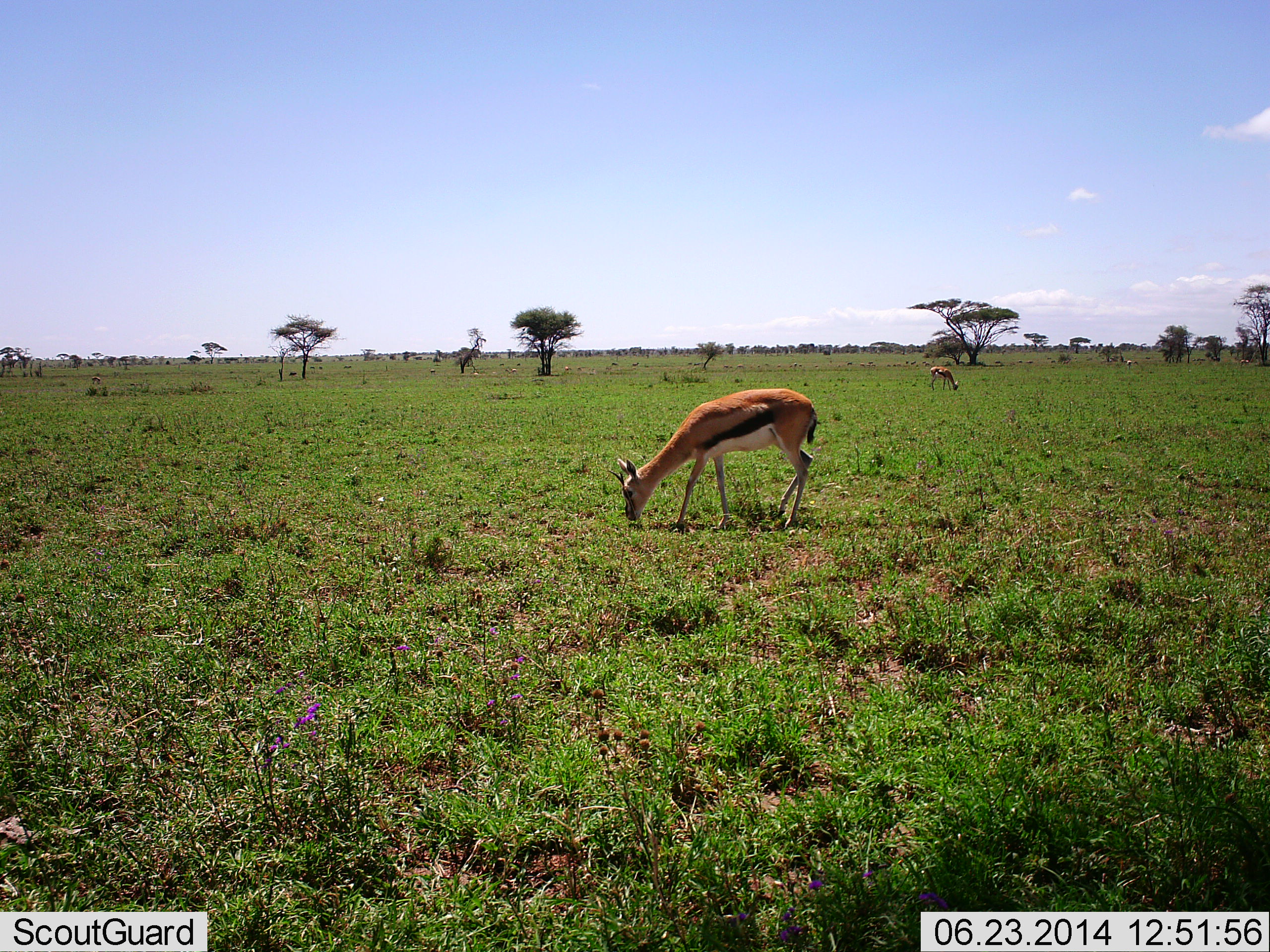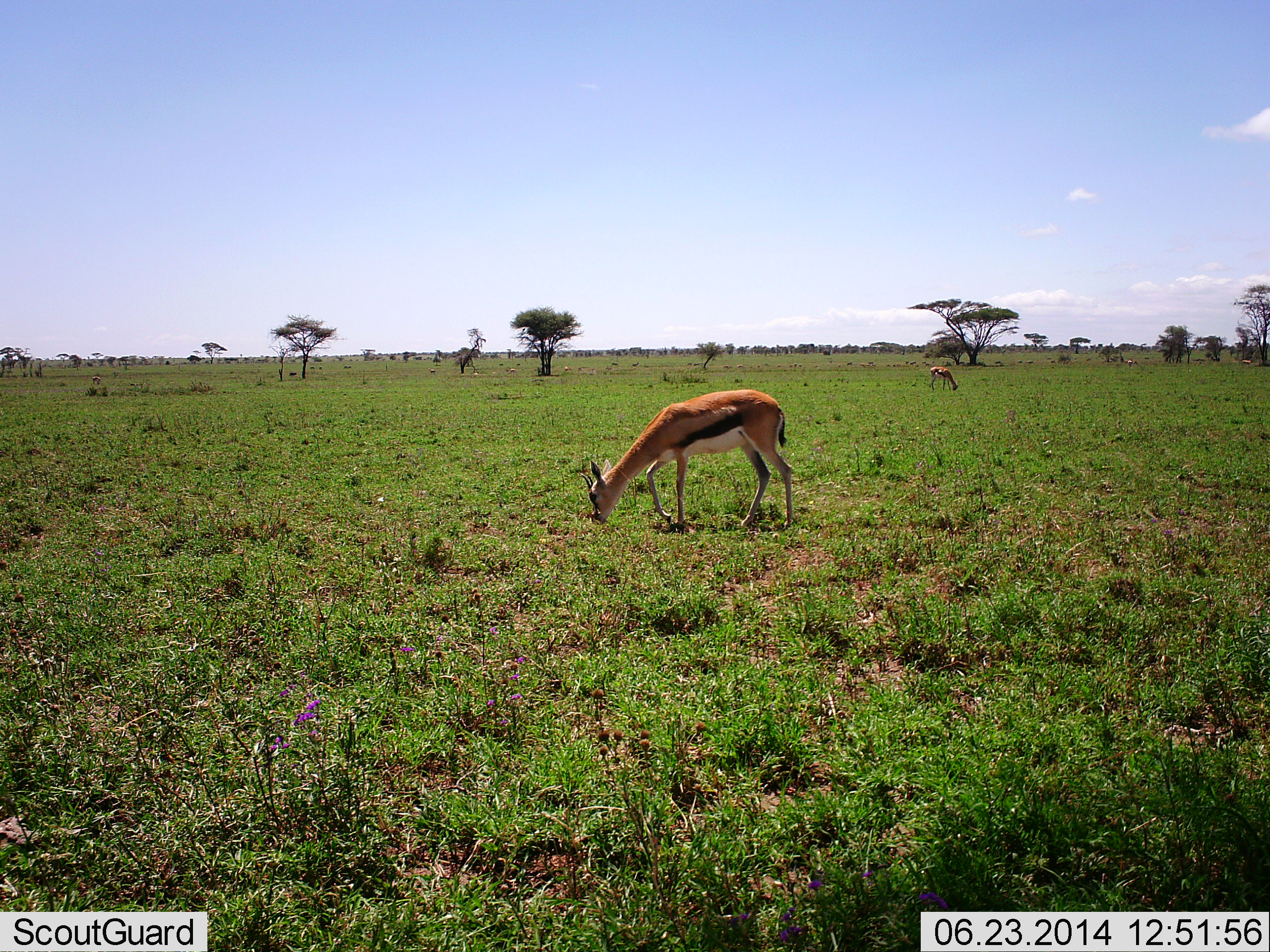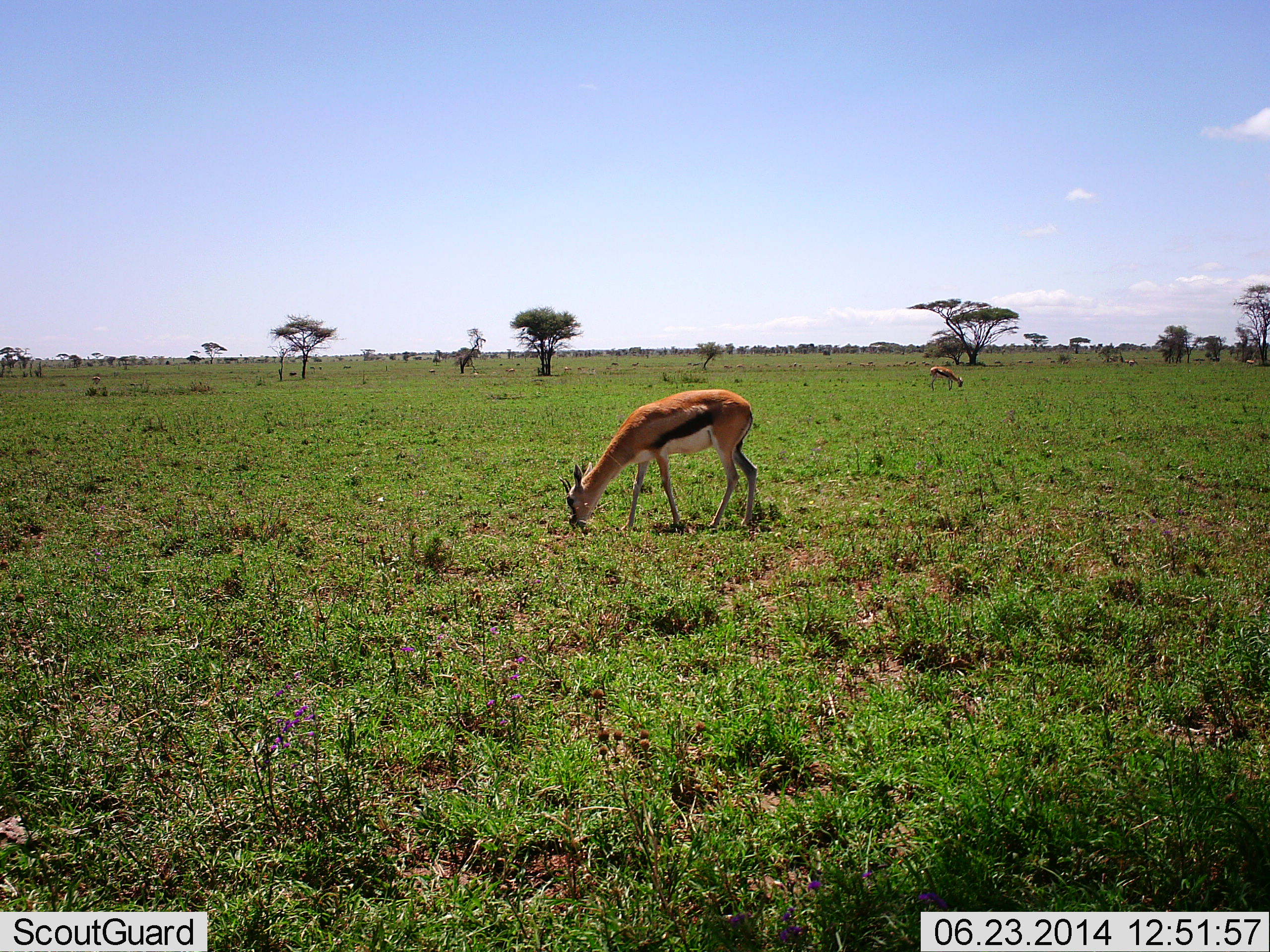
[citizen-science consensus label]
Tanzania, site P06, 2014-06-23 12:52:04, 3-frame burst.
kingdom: Animalia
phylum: Chordata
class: Mammalia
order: Artiodactyla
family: Bovidae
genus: Eudorcas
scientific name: Eudorcas thomsonii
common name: thomson's gazelle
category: gazellethomsons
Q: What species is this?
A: Gazellethomsons (thomson's gazelle) (Eudorcas thomsonii).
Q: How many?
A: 2.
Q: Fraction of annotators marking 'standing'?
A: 30%.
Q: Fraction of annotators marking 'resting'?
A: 0%.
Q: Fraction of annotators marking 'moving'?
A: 30%.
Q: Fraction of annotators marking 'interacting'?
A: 0%.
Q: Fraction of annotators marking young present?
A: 0%.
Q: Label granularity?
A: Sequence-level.